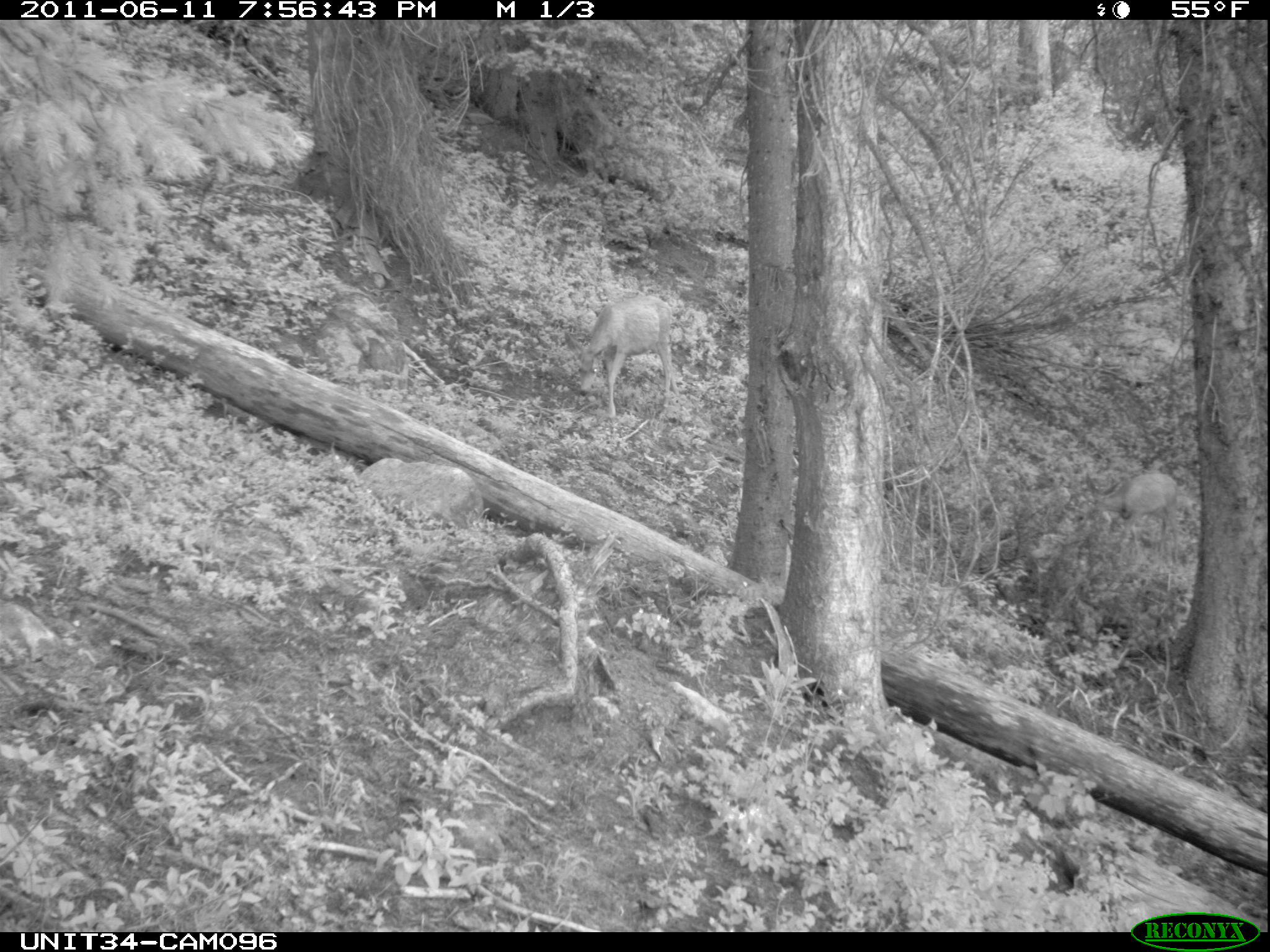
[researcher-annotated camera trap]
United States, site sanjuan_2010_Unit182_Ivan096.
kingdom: Animalia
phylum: Chordata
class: Mammalia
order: Artiodactyla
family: Cervidae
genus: Odocoileus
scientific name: Odocoileus hemionus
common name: mule deer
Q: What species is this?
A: Odocoileus hemionus (mule deer).